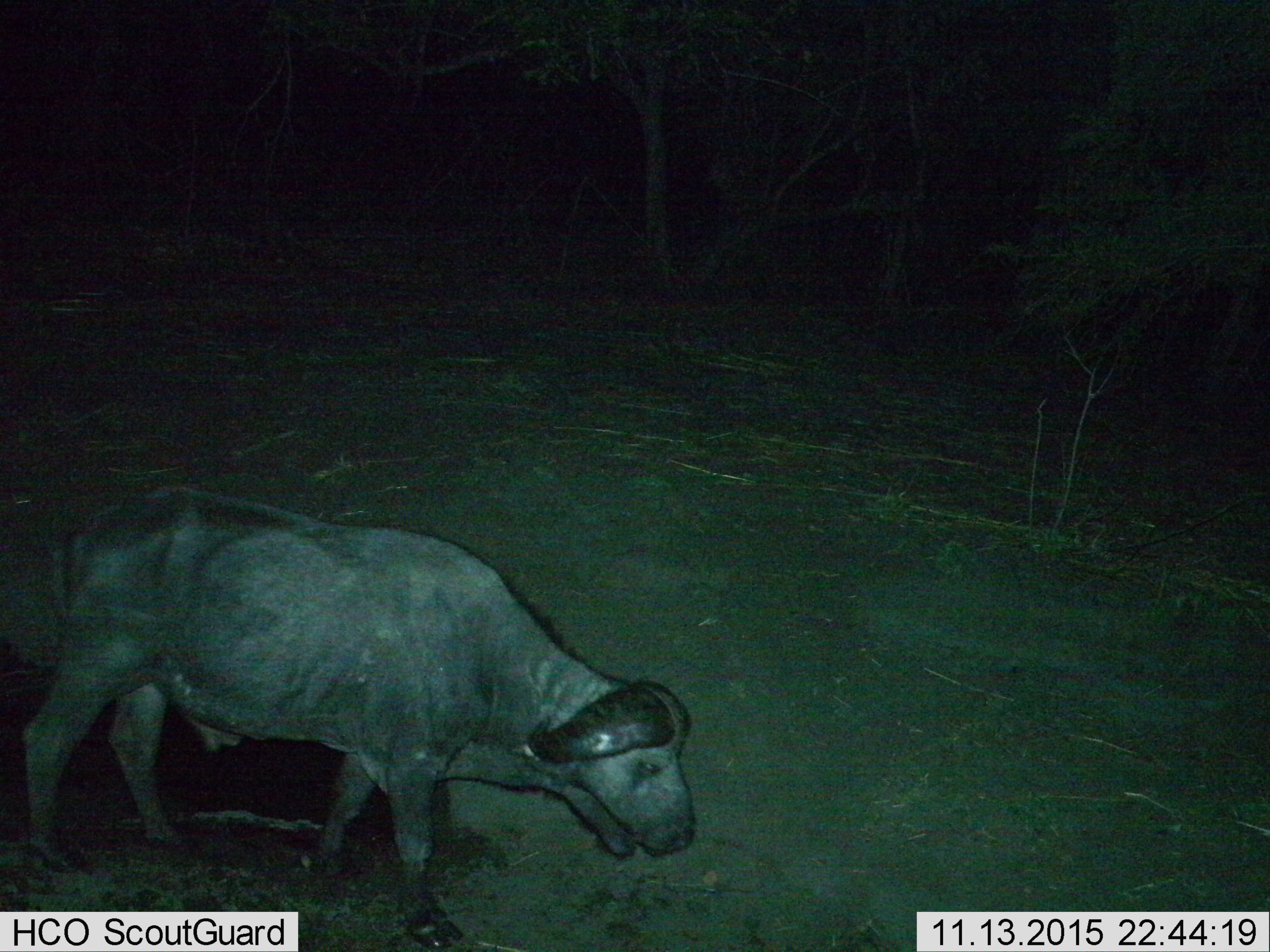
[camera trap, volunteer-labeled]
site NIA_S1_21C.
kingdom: Animalia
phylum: Chordata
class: Mammalia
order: Artiodactyla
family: Bovidae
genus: Syncerus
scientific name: Syncerus caffer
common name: african buffalo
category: buffalo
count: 1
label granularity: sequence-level